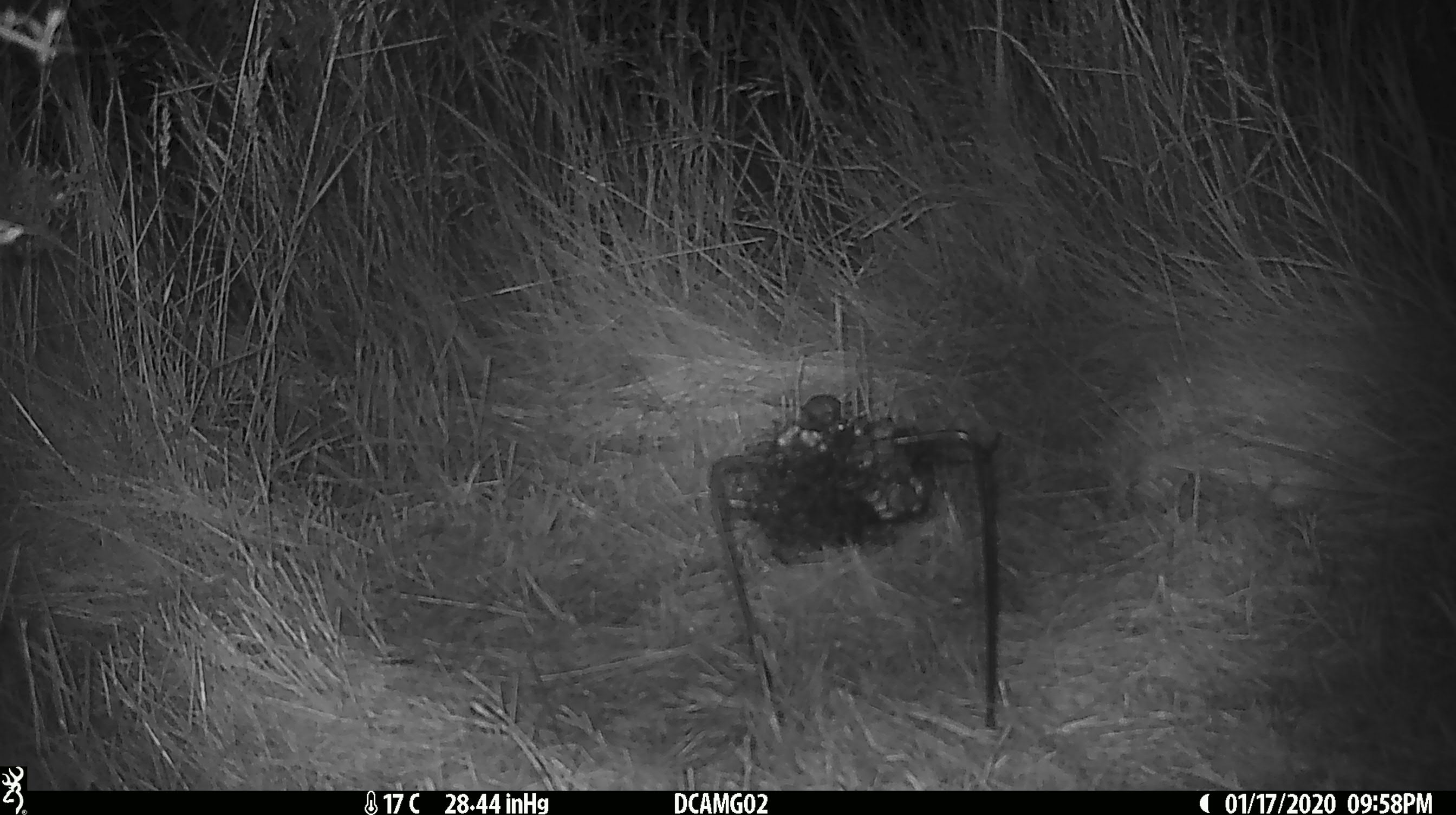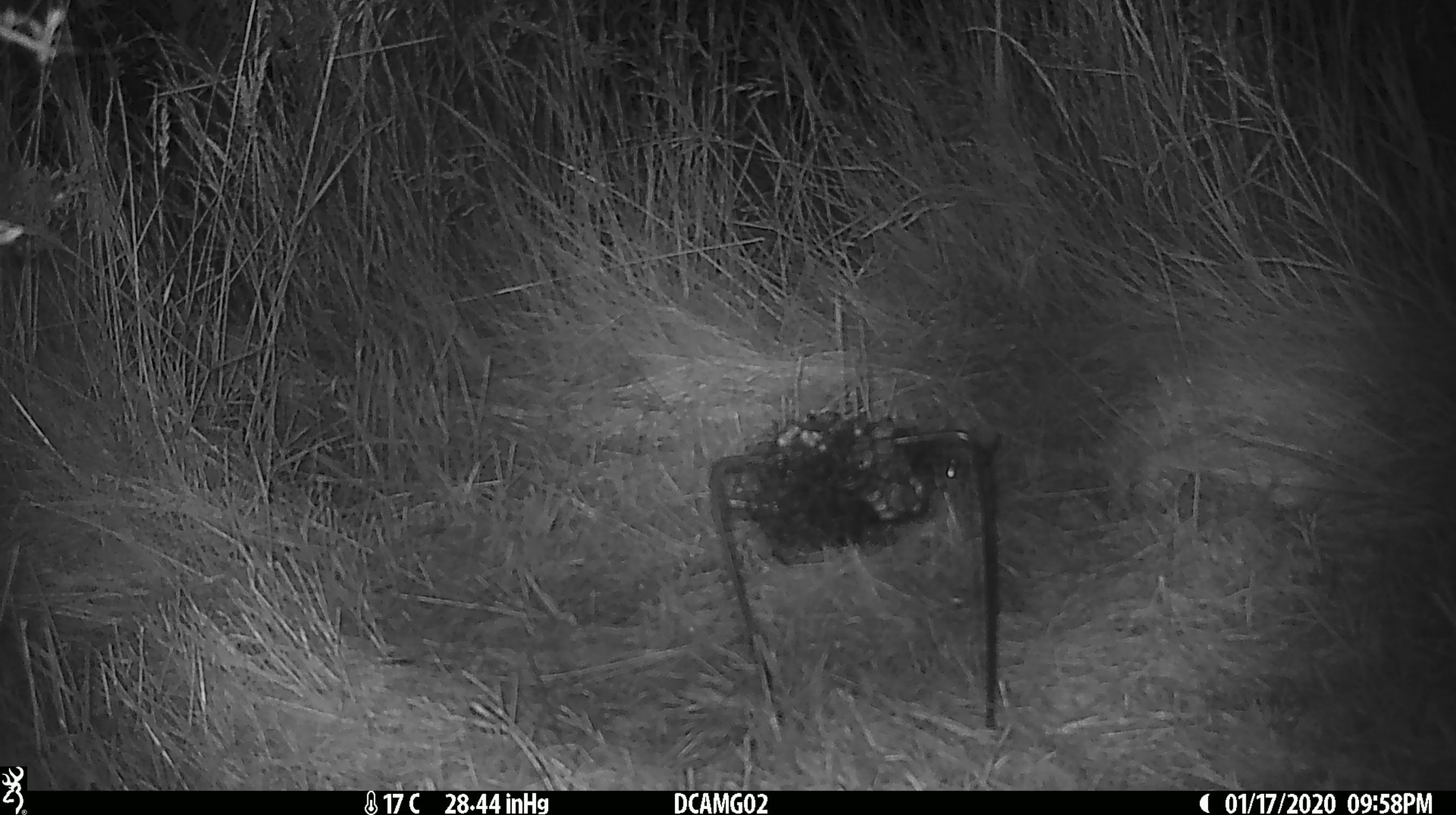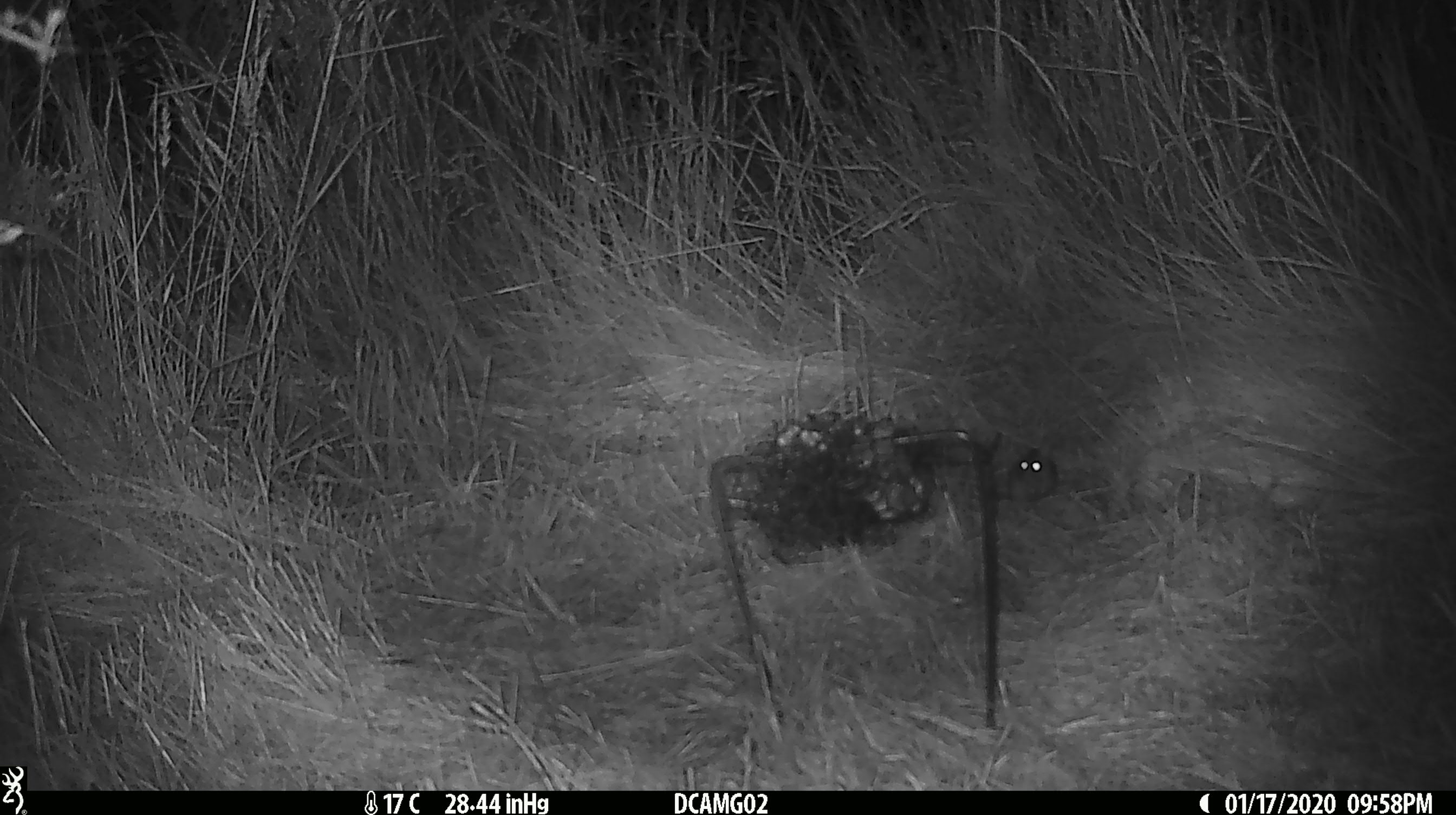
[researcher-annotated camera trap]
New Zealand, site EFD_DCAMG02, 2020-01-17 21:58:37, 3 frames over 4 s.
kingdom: Animalia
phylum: Chordata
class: Mammalia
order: Rodentia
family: Muridae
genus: Mus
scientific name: Mus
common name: mouse